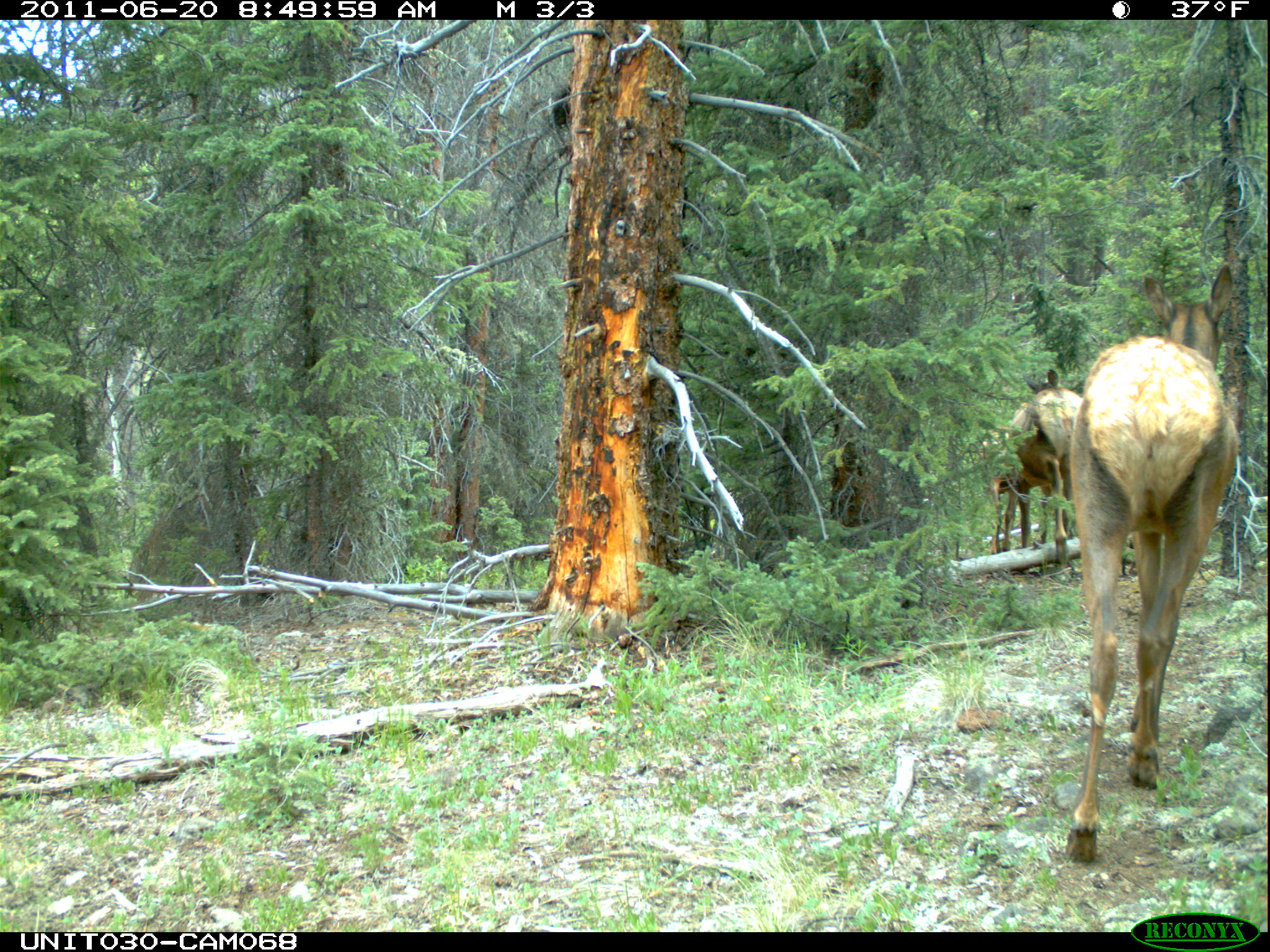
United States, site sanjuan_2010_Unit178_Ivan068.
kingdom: Animalia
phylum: Chordata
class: Mammalia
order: Artiodactyla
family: Cervidae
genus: Cervus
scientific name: Cervus elaphus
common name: red deer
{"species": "Cervus elaphus (red deer)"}